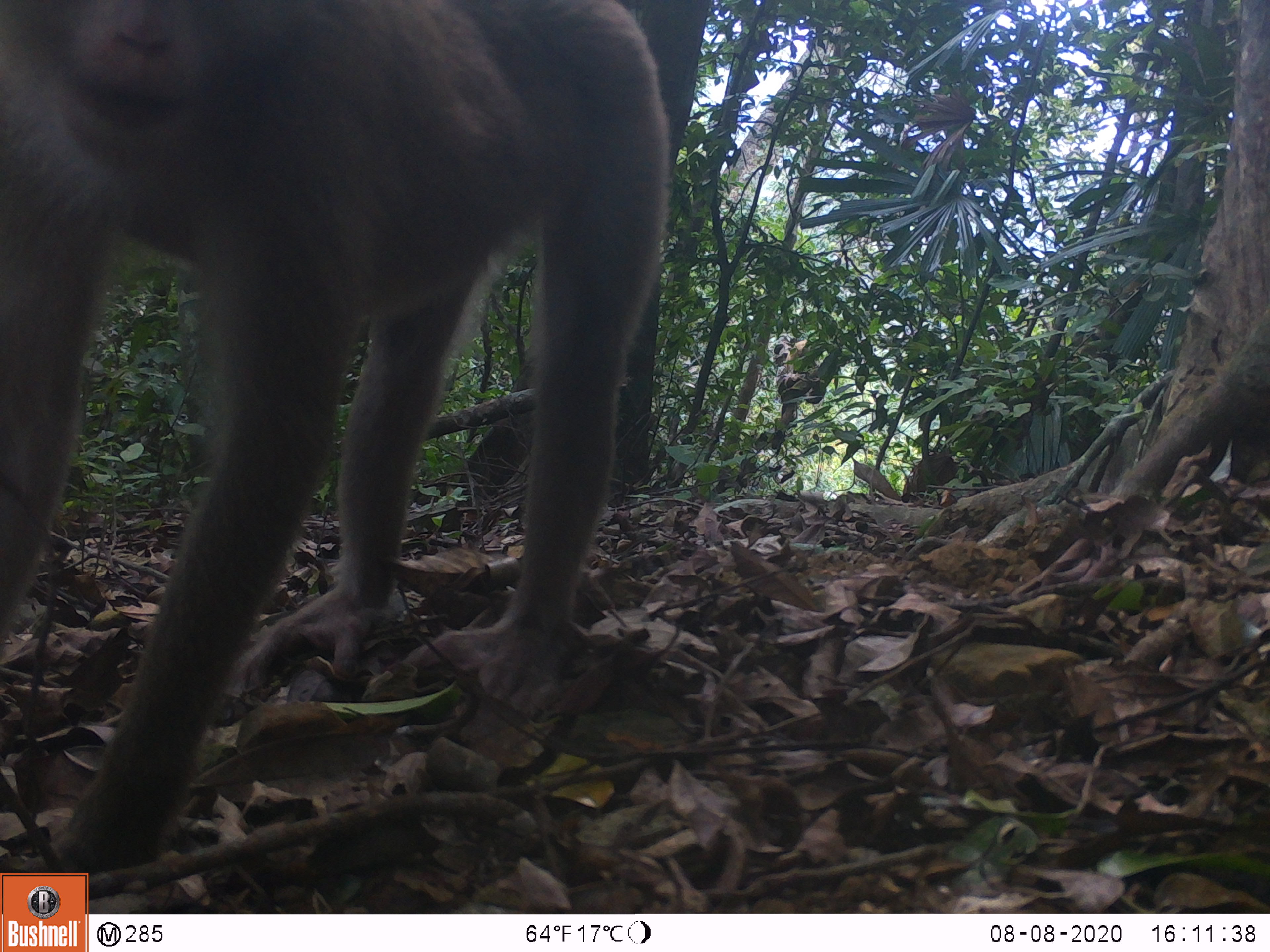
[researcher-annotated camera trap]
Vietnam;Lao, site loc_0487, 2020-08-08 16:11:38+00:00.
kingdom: Animalia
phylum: Chordata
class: Mammalia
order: Primates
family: Cercopithecidae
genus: Macaca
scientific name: Macaca nemestrina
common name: pig-tailed macaque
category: pig tailed macaque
Pig tailed macaque (pig-tailed macaque) (Macaca nemestrina). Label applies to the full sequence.